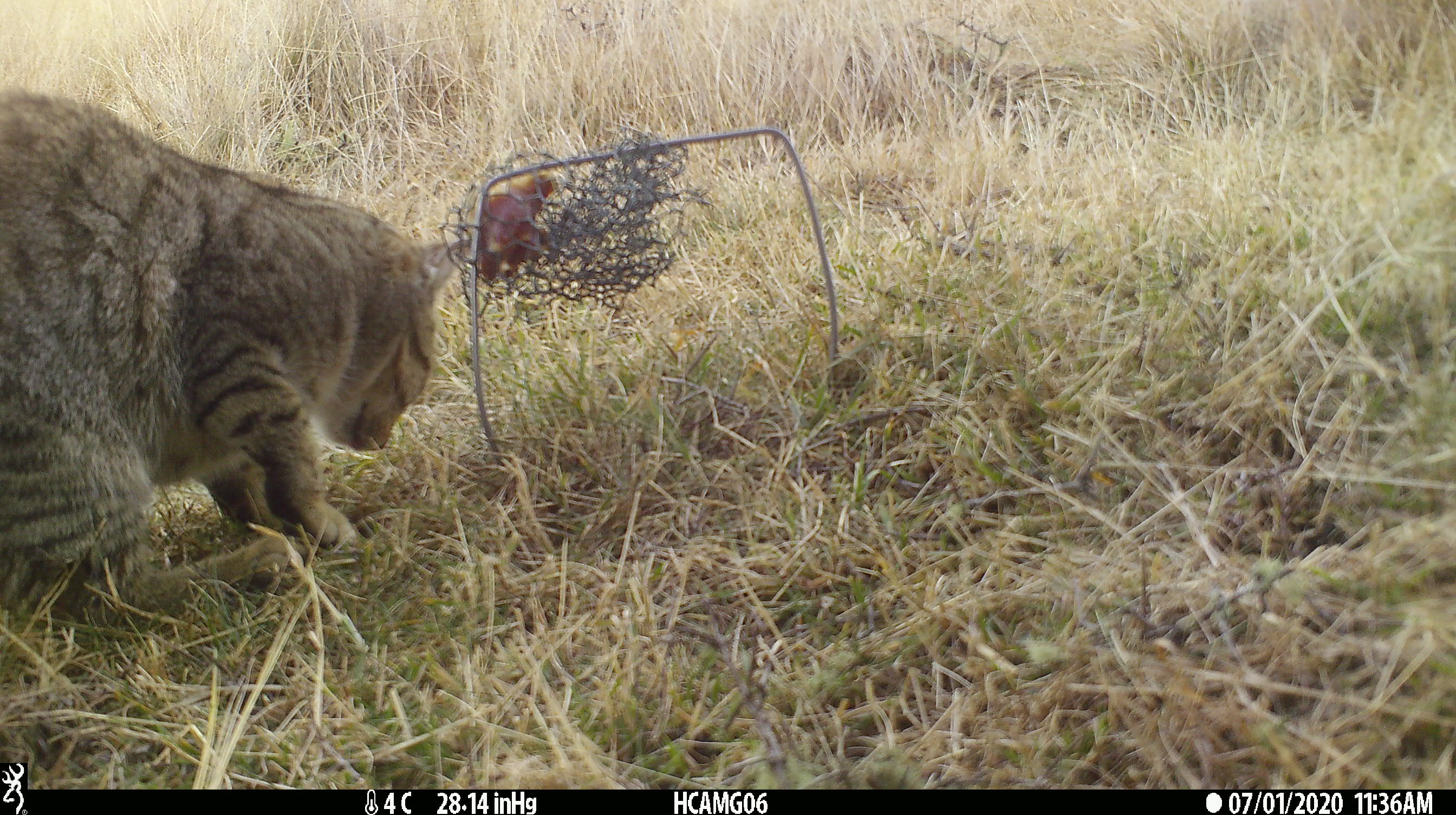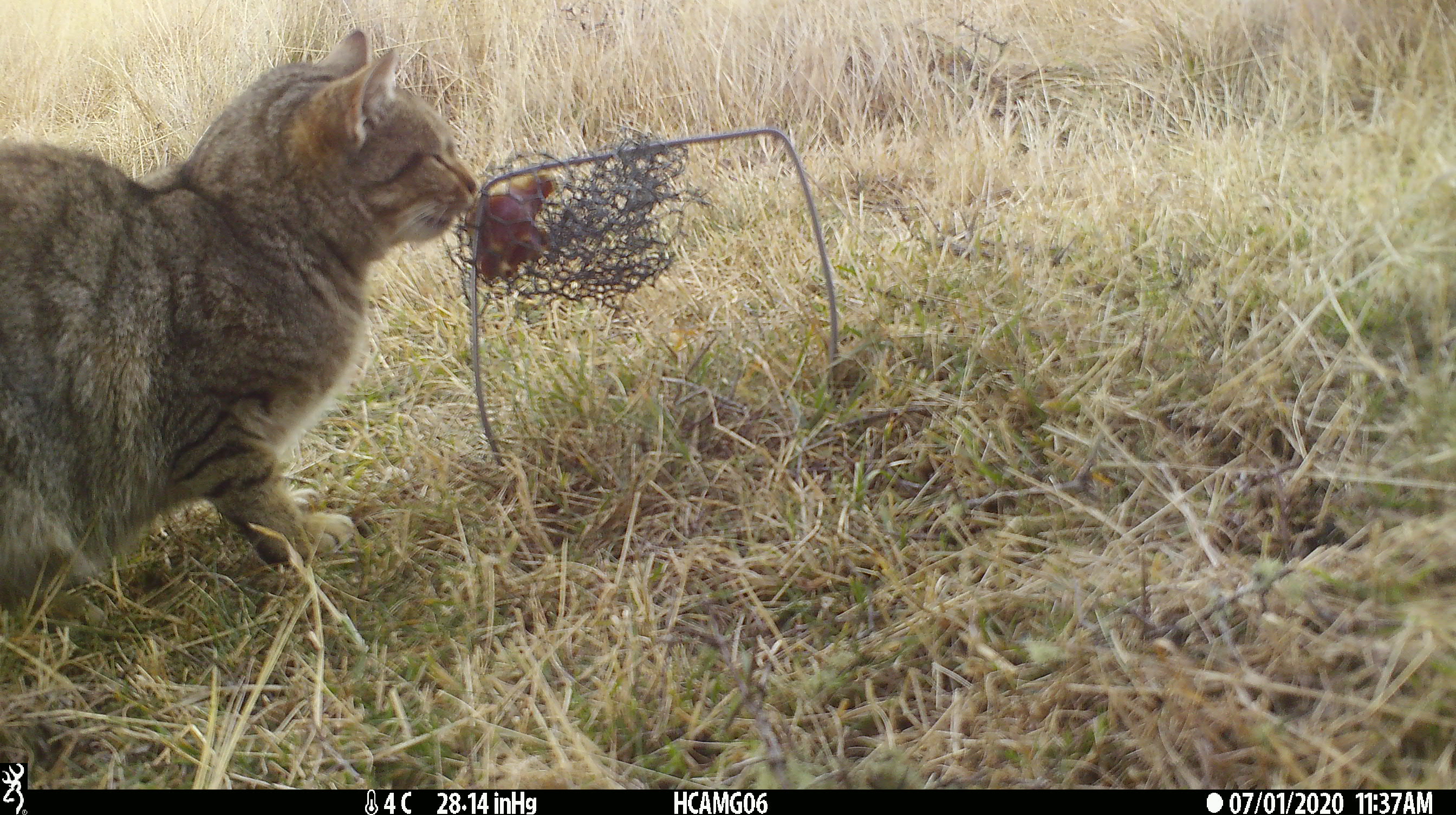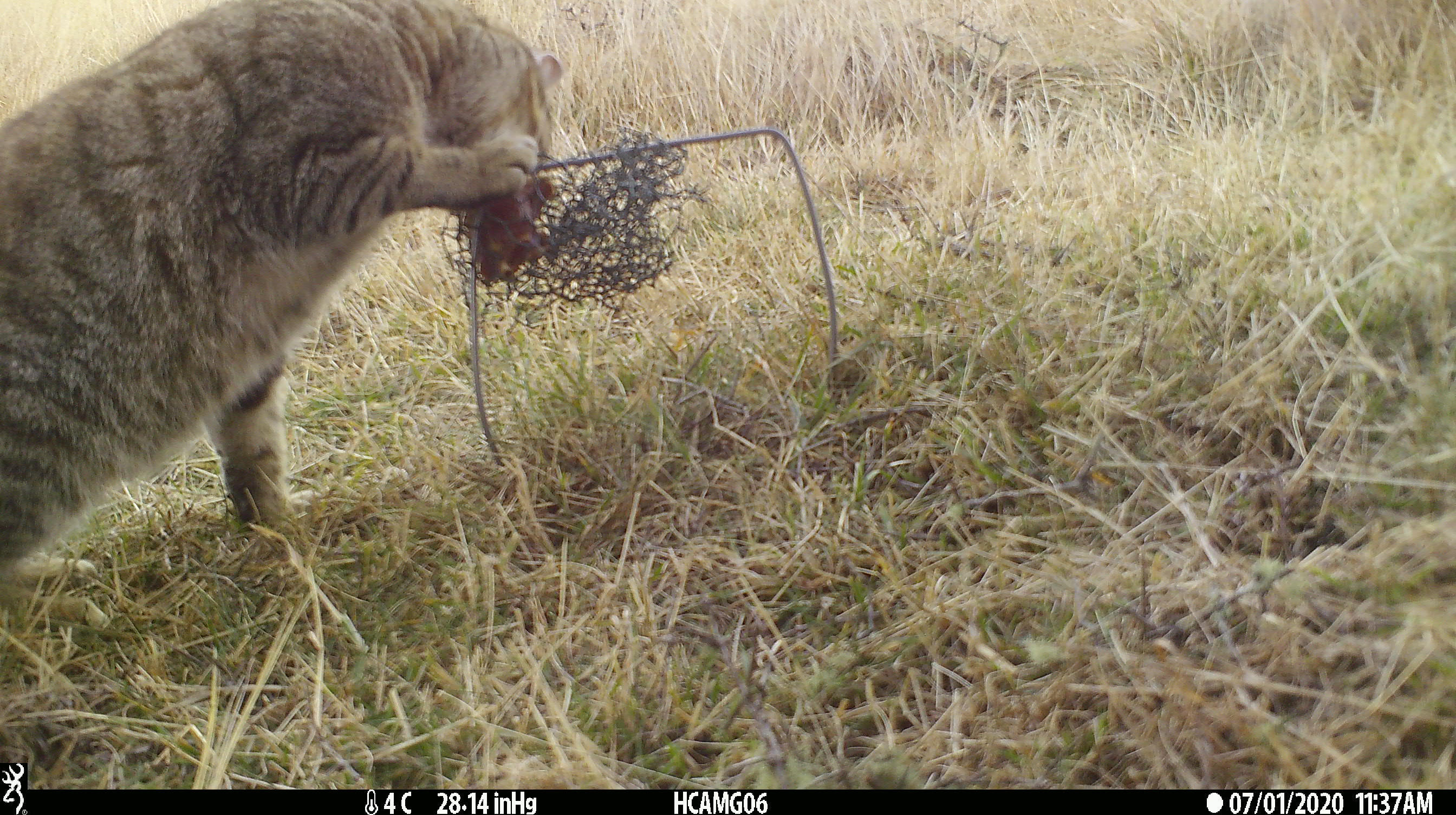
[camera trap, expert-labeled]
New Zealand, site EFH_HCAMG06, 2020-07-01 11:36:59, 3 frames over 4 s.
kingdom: Animalia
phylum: Chordata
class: Mammalia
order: Carnivora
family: Felidae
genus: Felis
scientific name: Felis catus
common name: domestic cat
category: cat